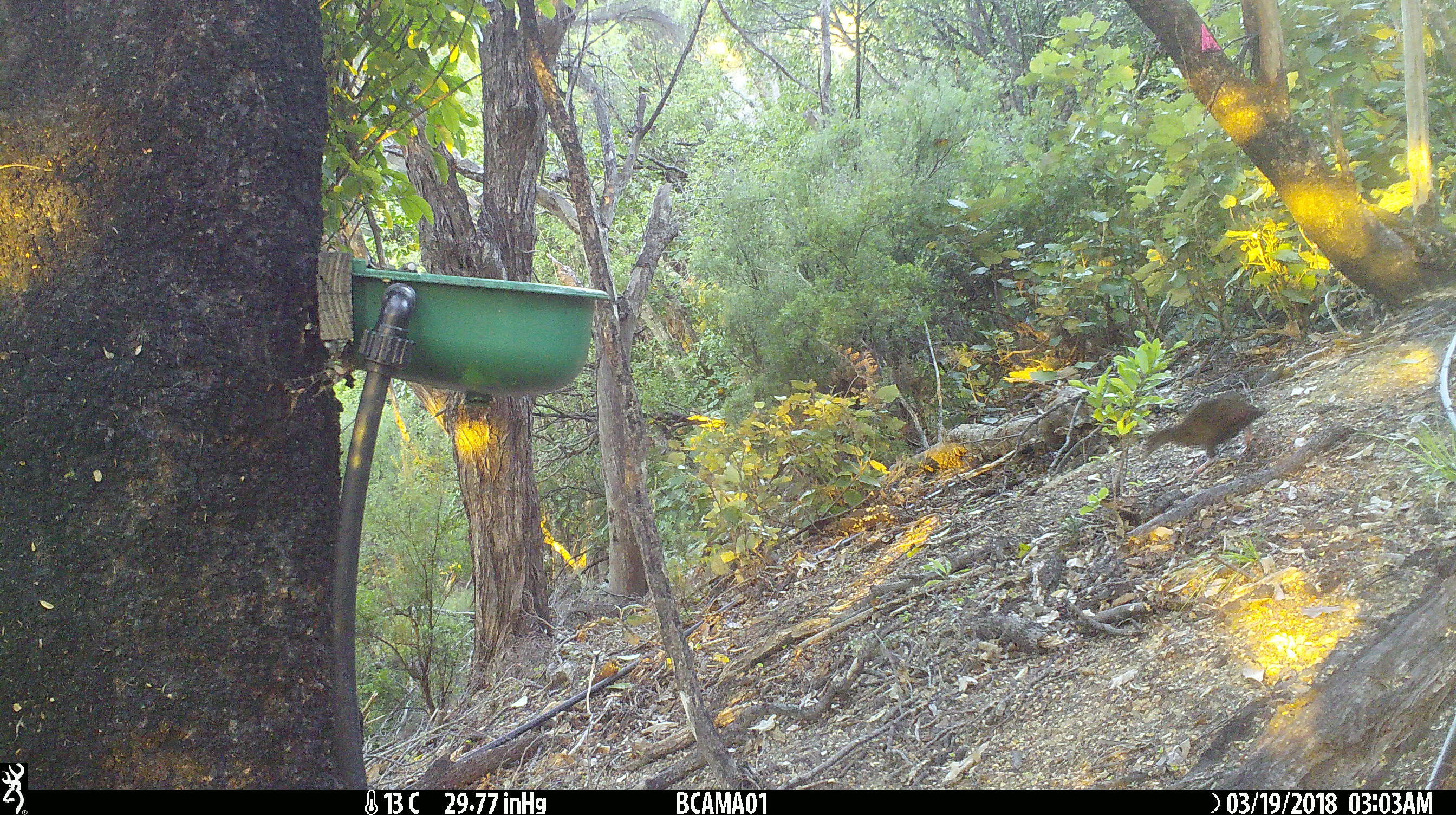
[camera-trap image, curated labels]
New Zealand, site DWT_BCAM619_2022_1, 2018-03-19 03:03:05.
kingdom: Animalia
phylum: Chordata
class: Aves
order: Gruiformes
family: Rallidae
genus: Gallirallus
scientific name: Gallirallus australis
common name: weka